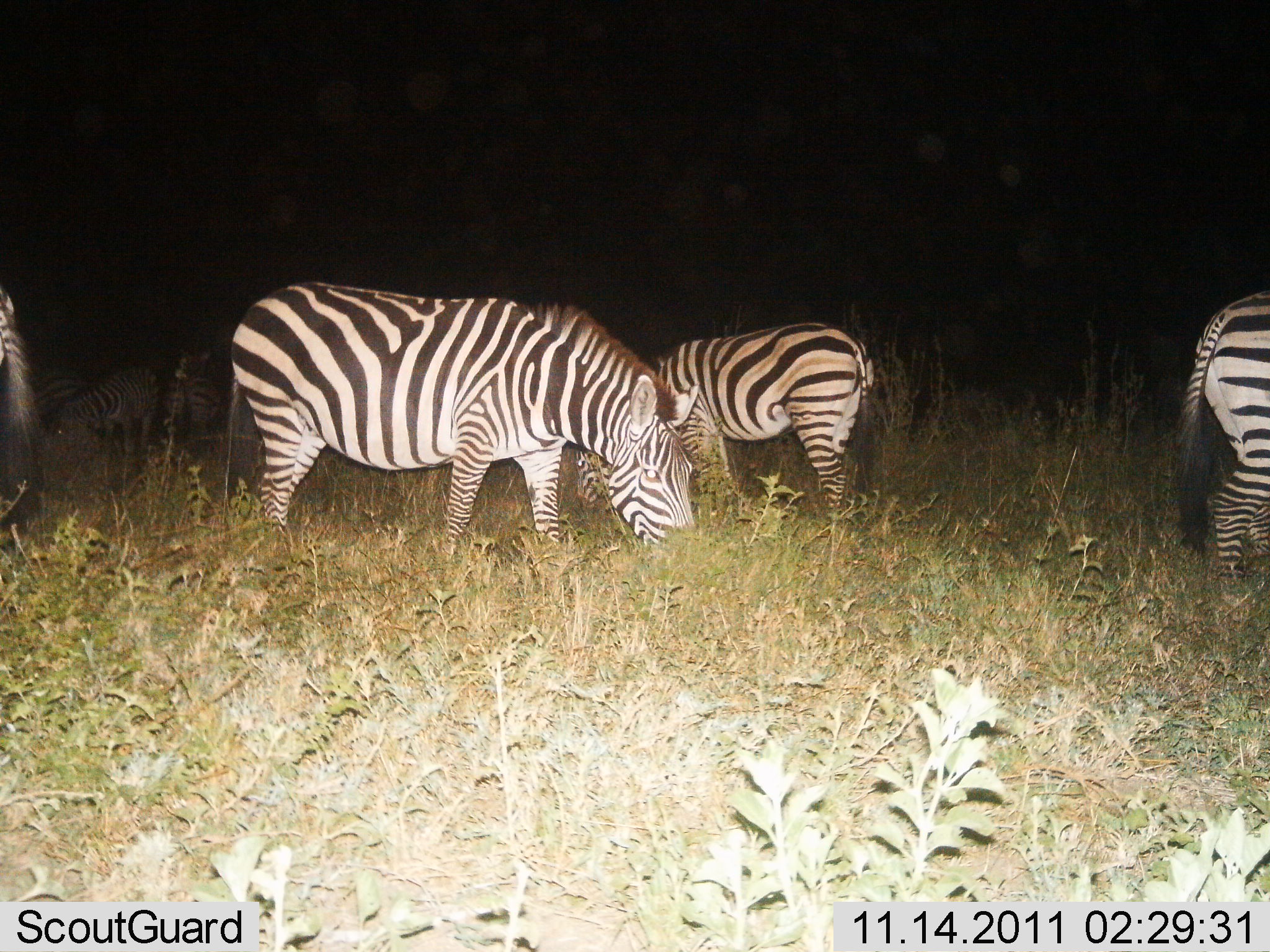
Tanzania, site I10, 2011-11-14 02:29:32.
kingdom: Animalia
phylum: Chordata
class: Mammalia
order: Perissodactyla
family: Equidae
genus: Equus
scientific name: Equus quagga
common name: plains zebra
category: zebra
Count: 6.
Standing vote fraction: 25%.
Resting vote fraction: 0%.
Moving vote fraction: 8%.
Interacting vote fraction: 0%.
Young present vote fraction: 0%.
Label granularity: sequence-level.